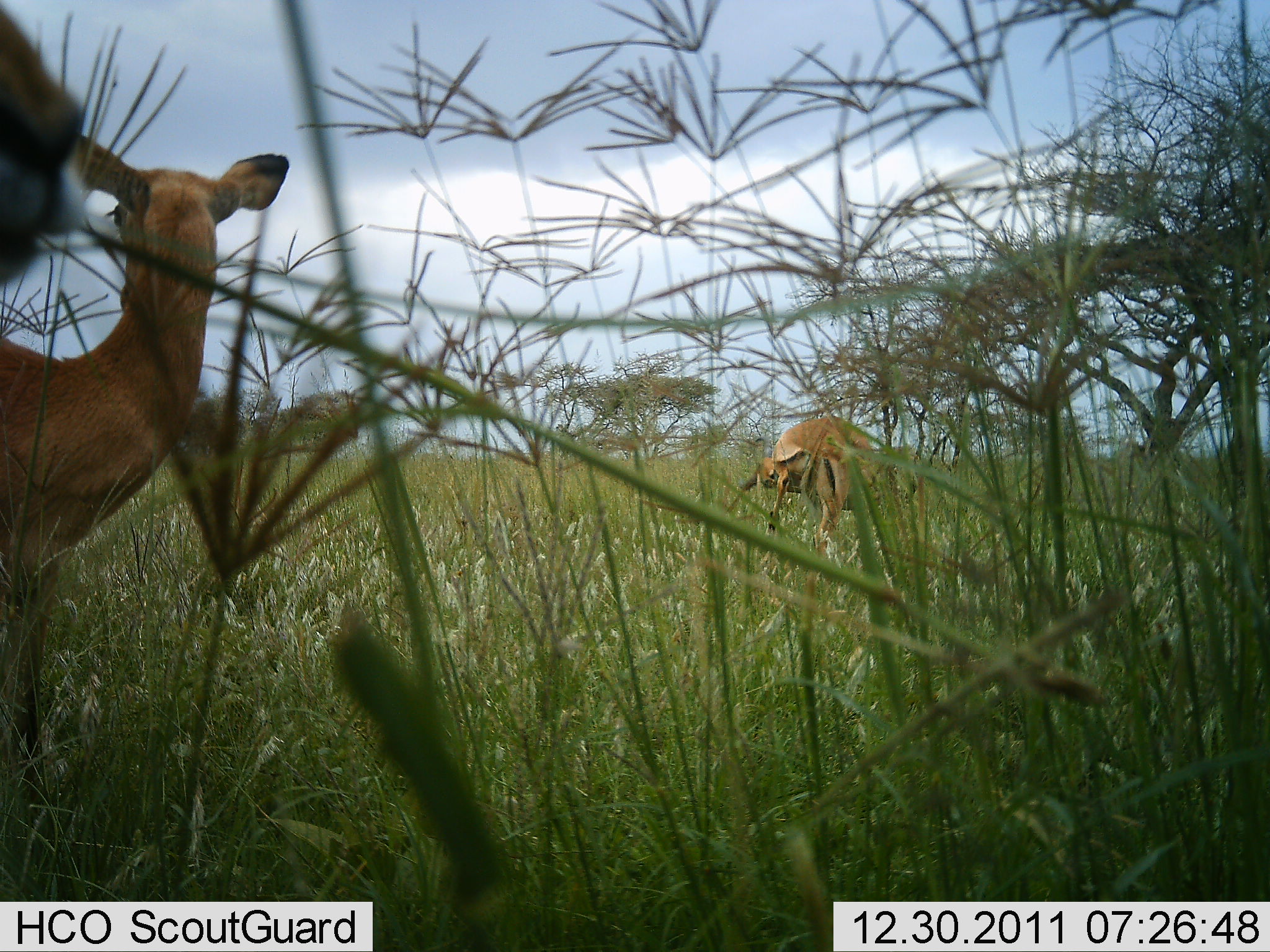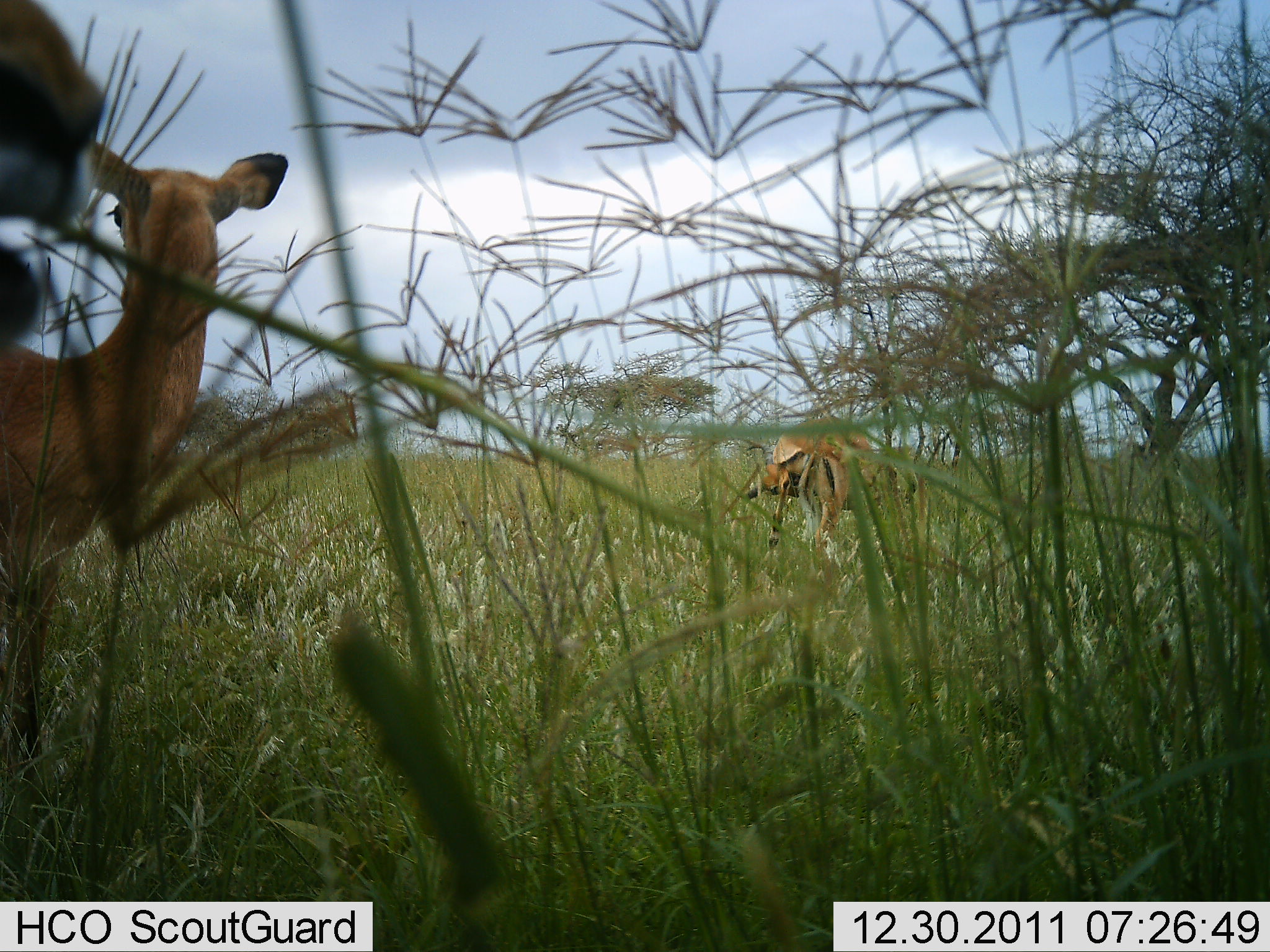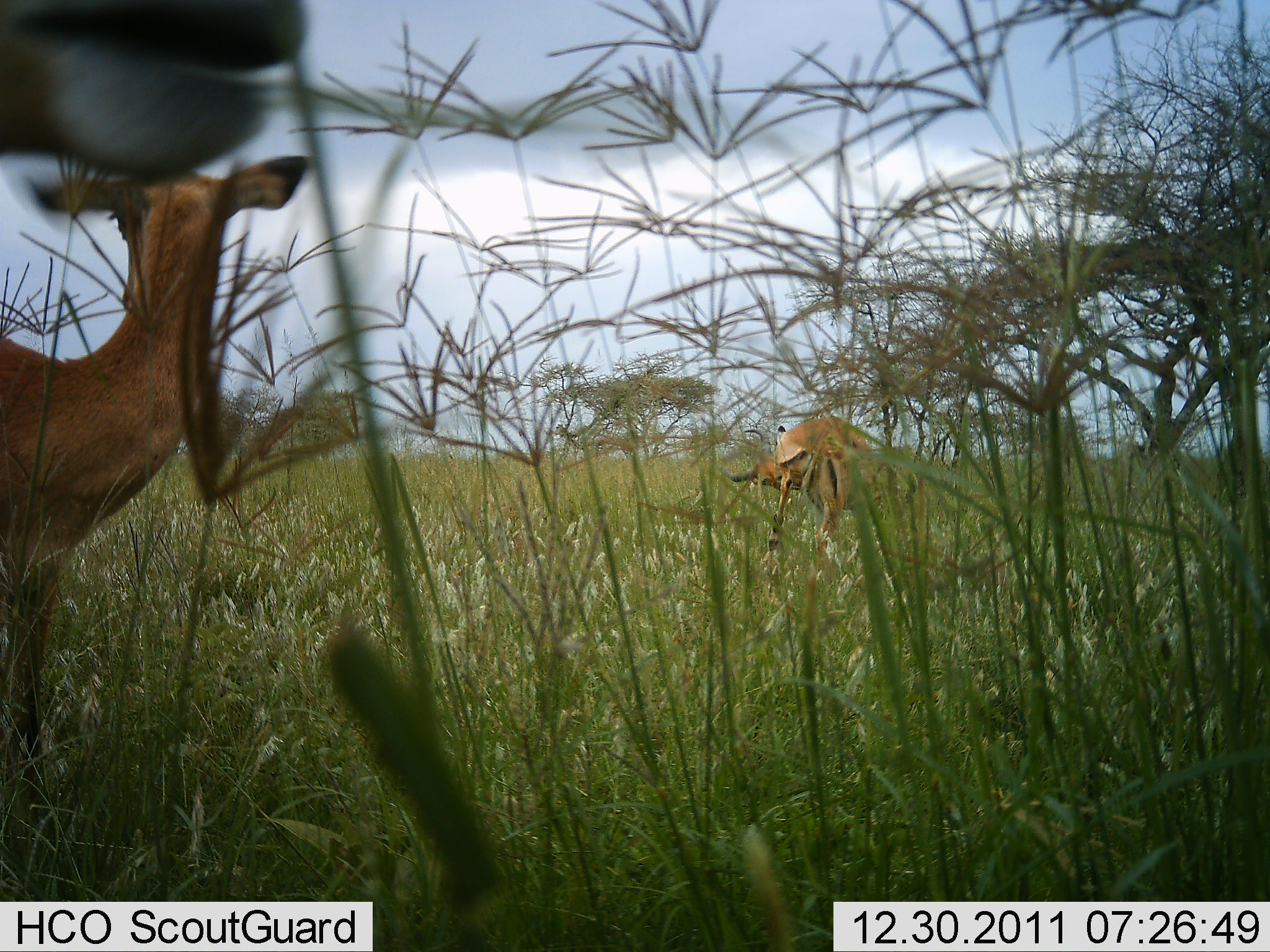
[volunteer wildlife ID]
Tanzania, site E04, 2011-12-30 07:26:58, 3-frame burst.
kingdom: Animalia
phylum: Chordata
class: Mammalia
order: Artiodactyla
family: Bovidae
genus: Aepyceros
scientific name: Aepyceros melampus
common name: impala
Impala (Aepyceros melampus), count 3. Behavior (volunteer vote fractions): standing 90%, resting 10%, moving 10%, interacting 0%. Young present (vote fraction): 10%. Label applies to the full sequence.